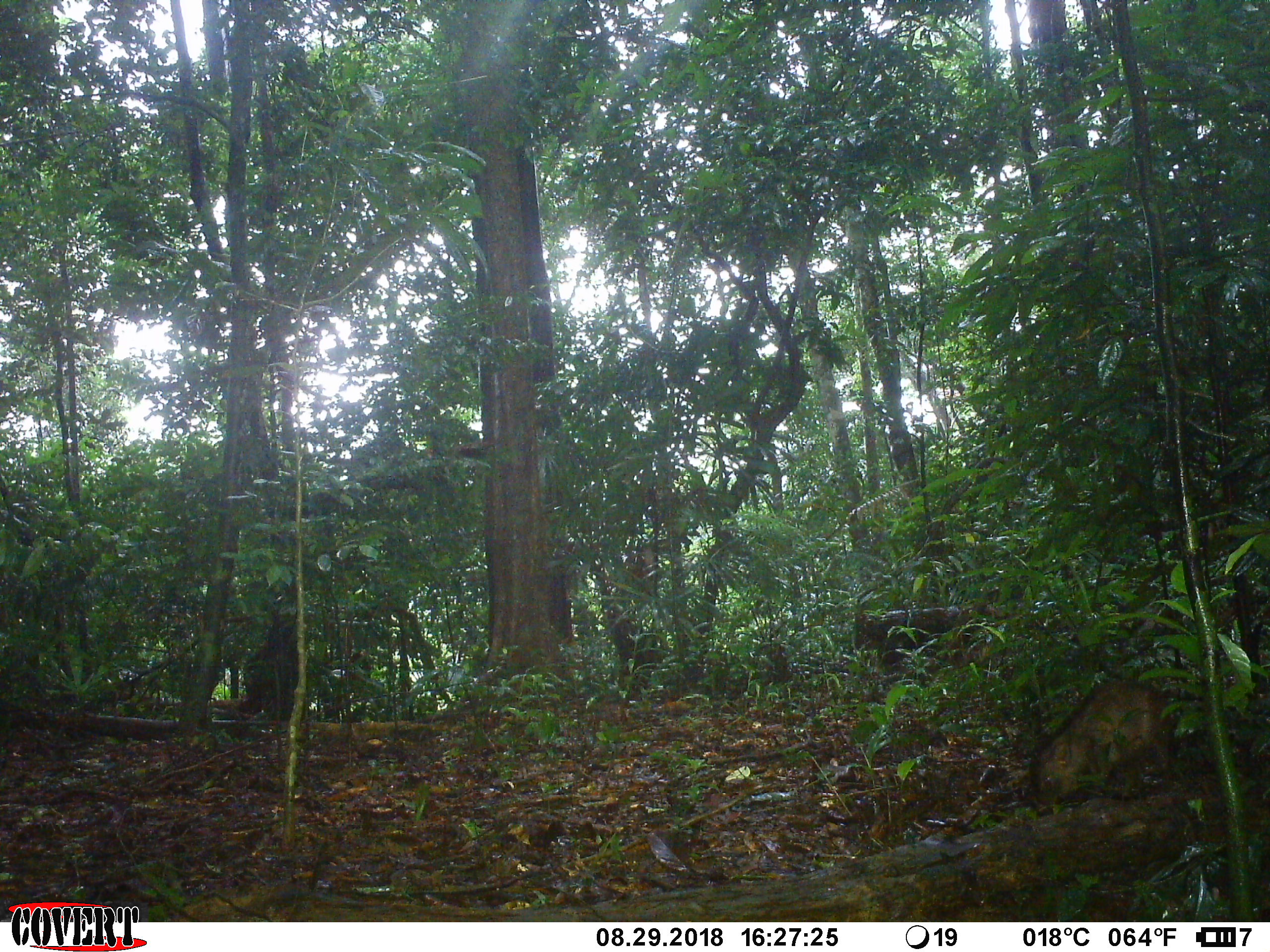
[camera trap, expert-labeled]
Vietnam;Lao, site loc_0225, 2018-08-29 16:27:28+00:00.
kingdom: Animalia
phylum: Chordata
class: Mammalia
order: Artiodactyla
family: Suidae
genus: Sus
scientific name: Sus scrofa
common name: eurasian wild pig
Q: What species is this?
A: Eurasian wild pig (Sus scrofa).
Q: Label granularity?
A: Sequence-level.